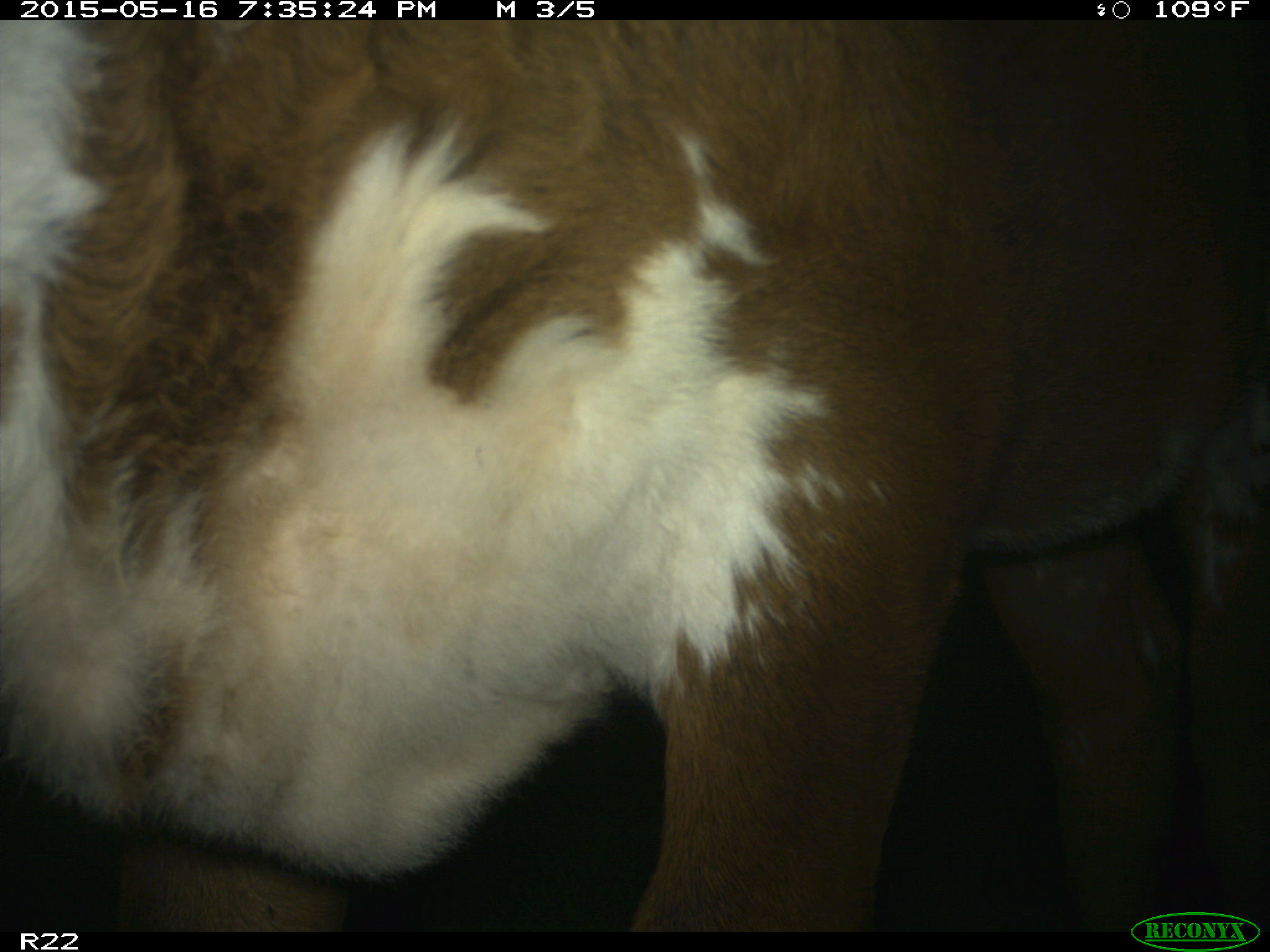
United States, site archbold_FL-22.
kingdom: Animalia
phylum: Chordata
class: Mammalia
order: Artiodactyla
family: Bovidae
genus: Bos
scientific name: Bos taurus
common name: domestic cow